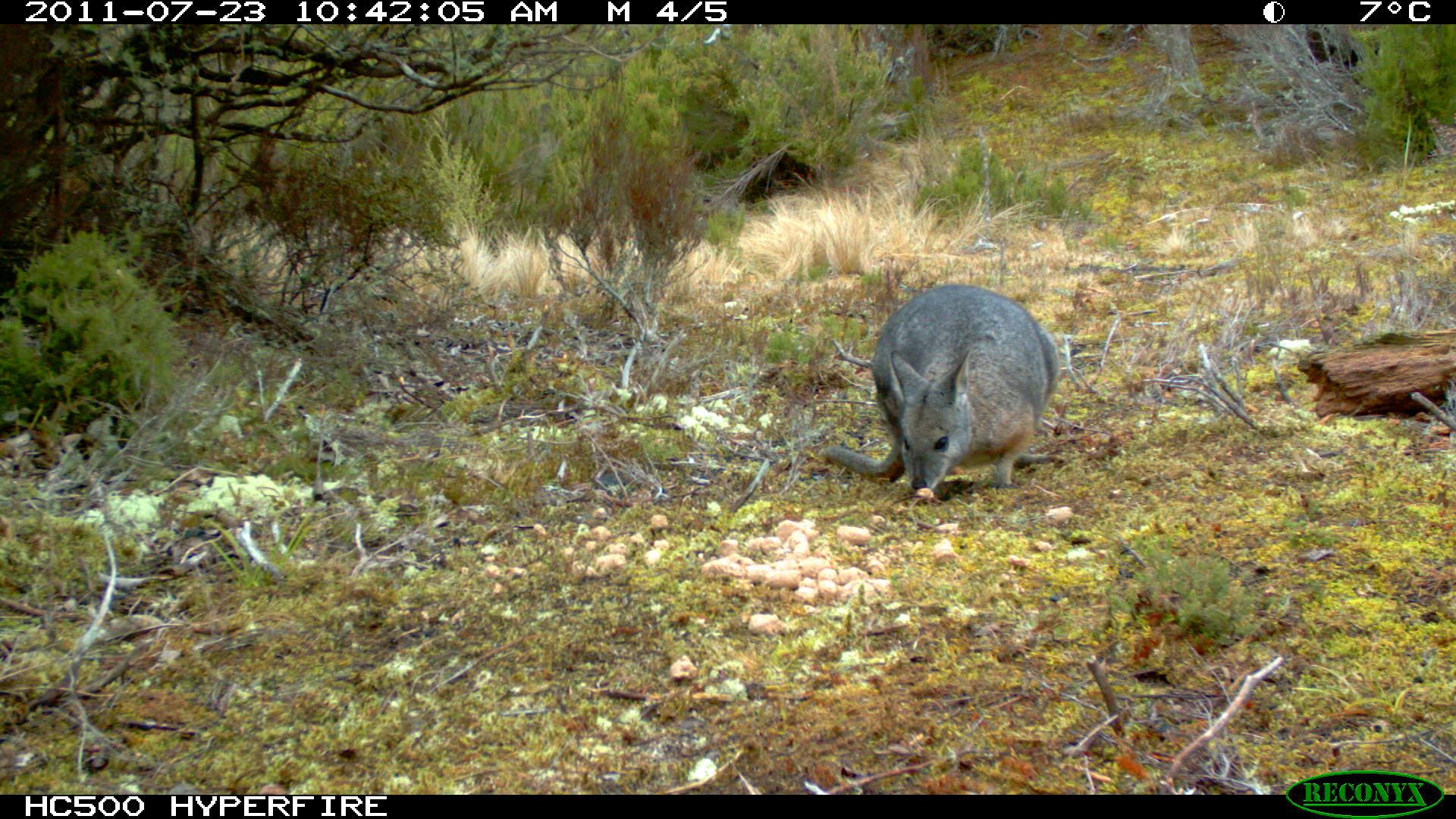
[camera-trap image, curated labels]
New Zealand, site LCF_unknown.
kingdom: Animalia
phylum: Chordata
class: Mammalia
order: Diprotodontia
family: Macropodidae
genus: Notamacropus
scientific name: Notamacropus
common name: wallaby